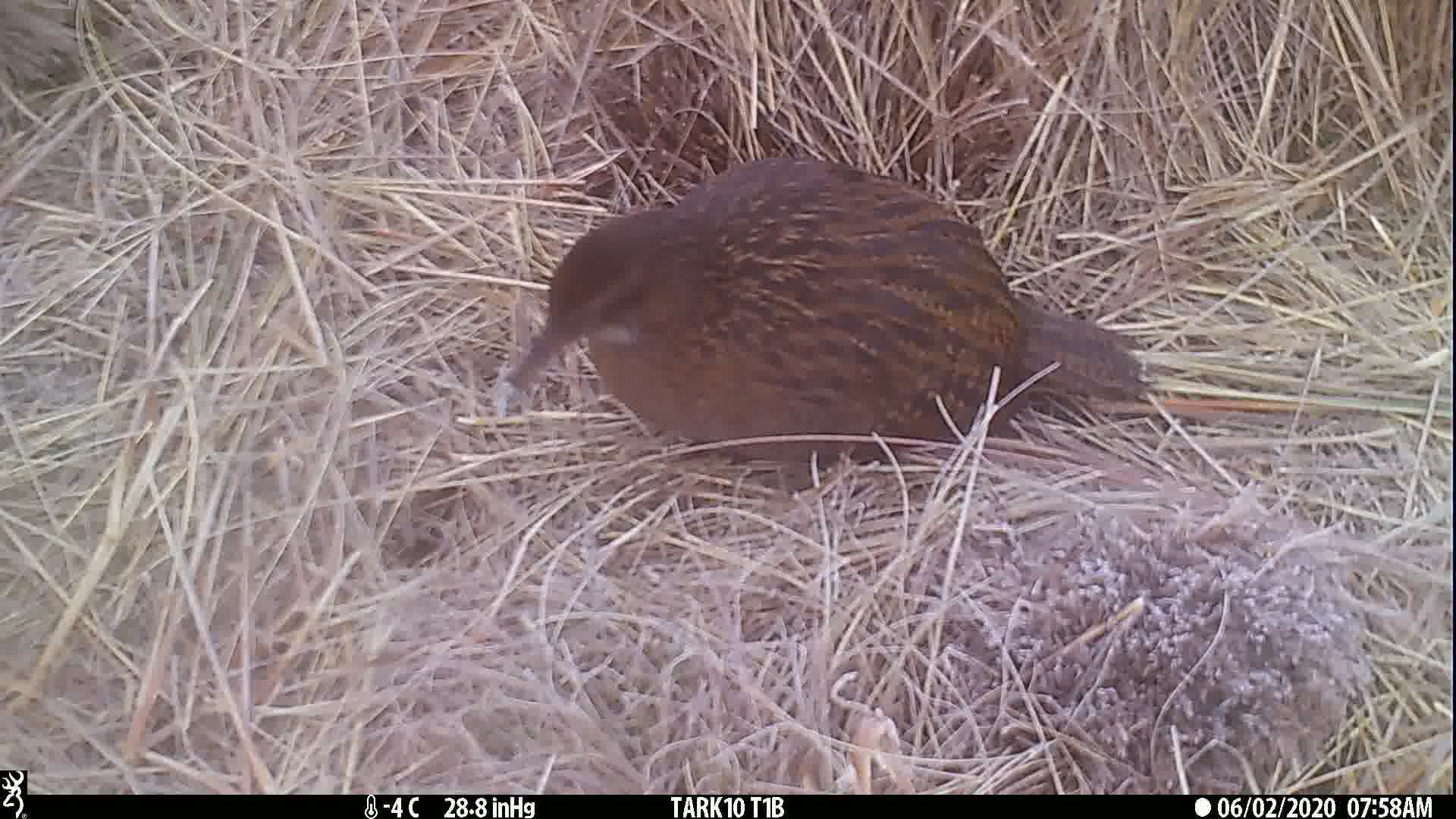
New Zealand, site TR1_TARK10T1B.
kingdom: Animalia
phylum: Chordata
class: Aves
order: Gruiformes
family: Rallidae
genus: Gallirallus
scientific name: Gallirallus australis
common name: weka